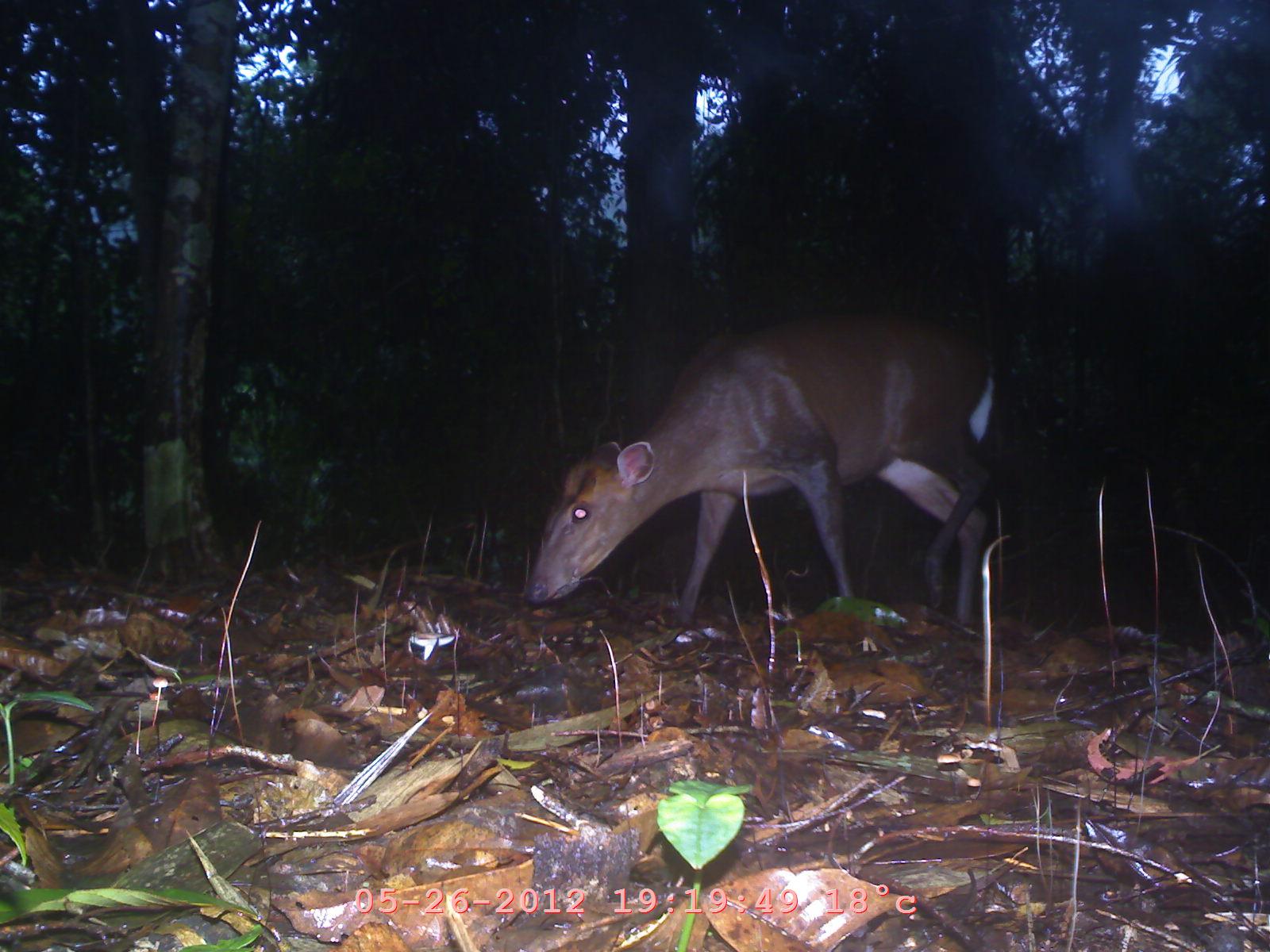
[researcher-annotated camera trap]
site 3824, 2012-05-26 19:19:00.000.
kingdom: Animalia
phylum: Chordata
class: Mammalia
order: Artiodactyla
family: Cervidae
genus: Muntiacus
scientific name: Muntiacus muntjak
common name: southern red muntjac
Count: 1.